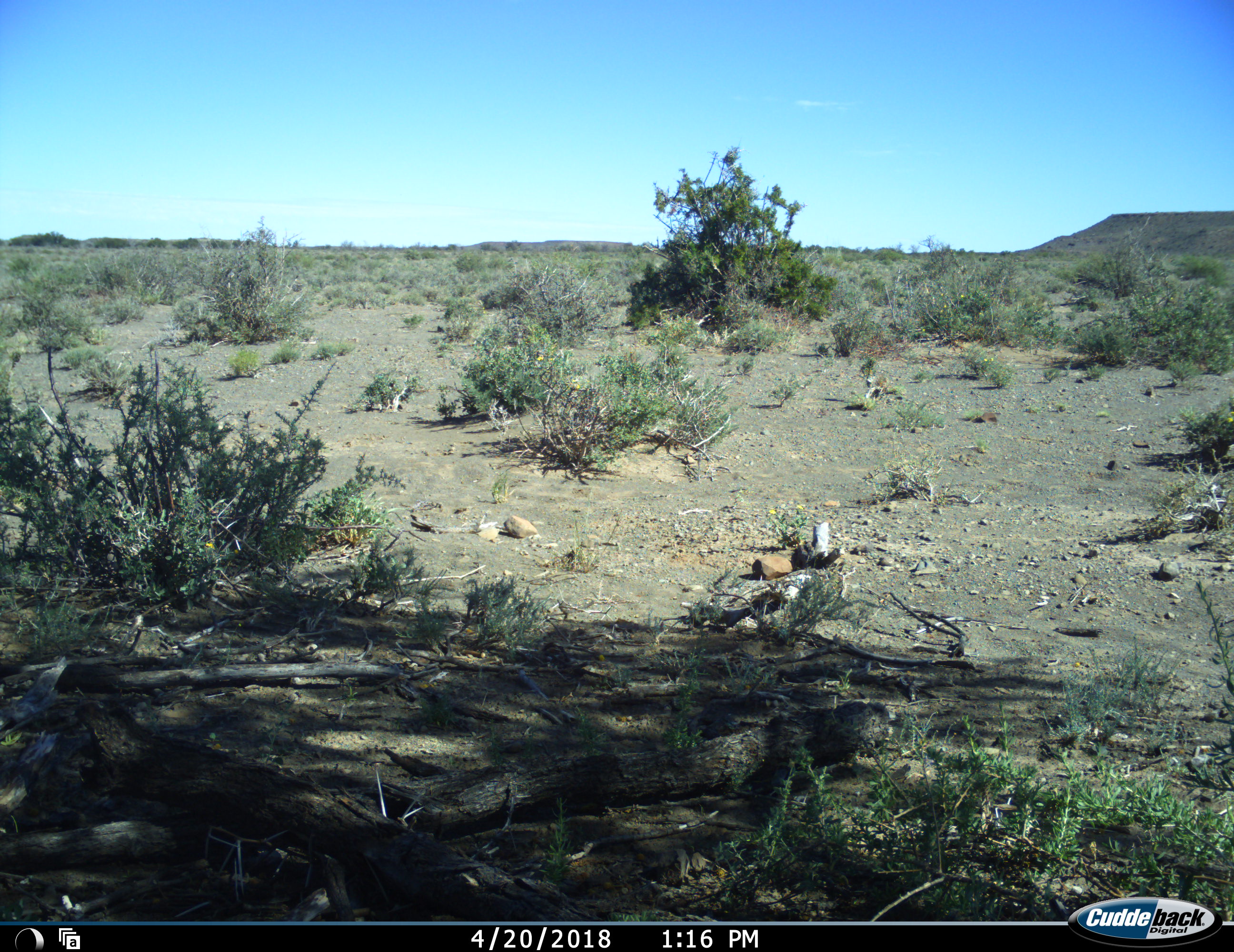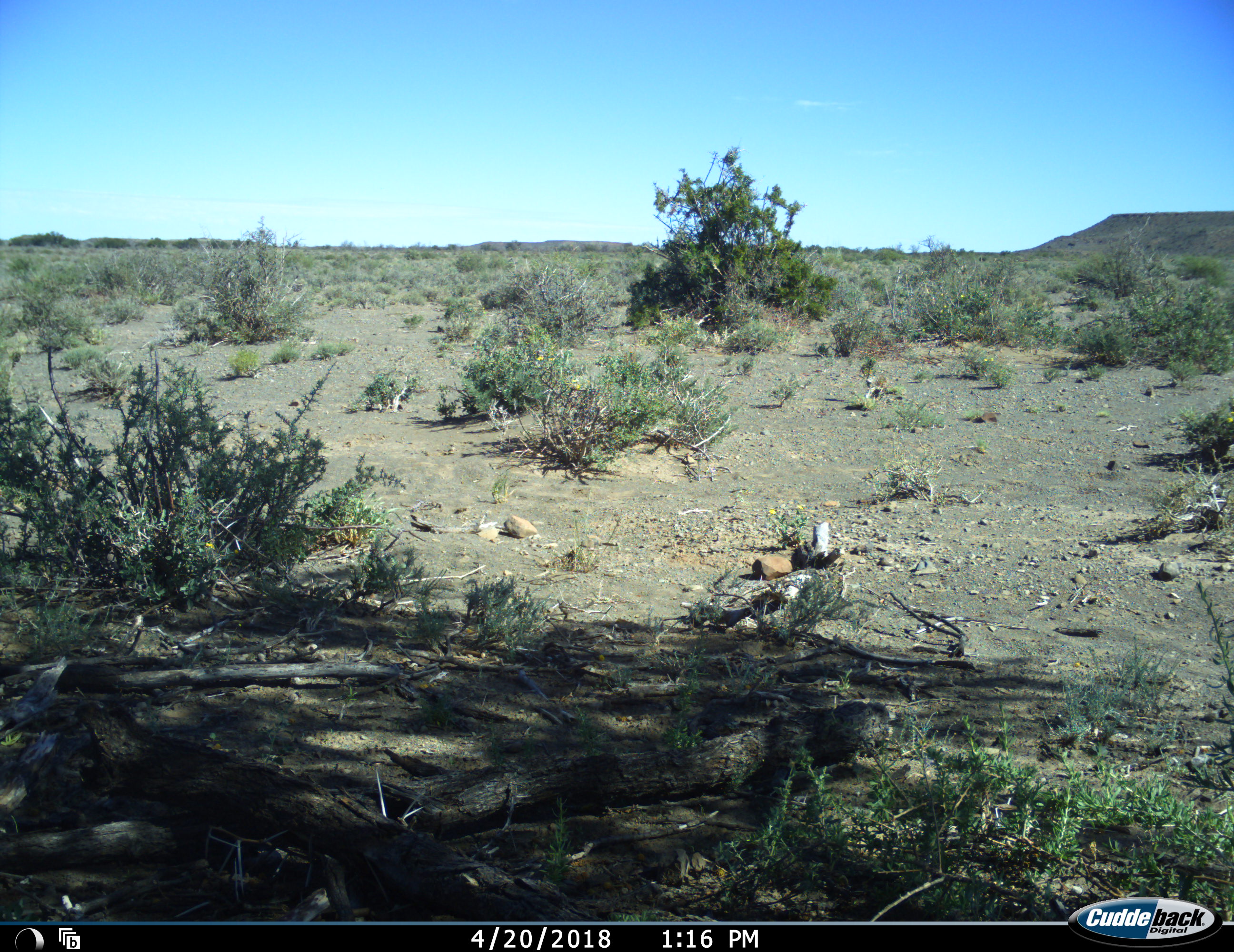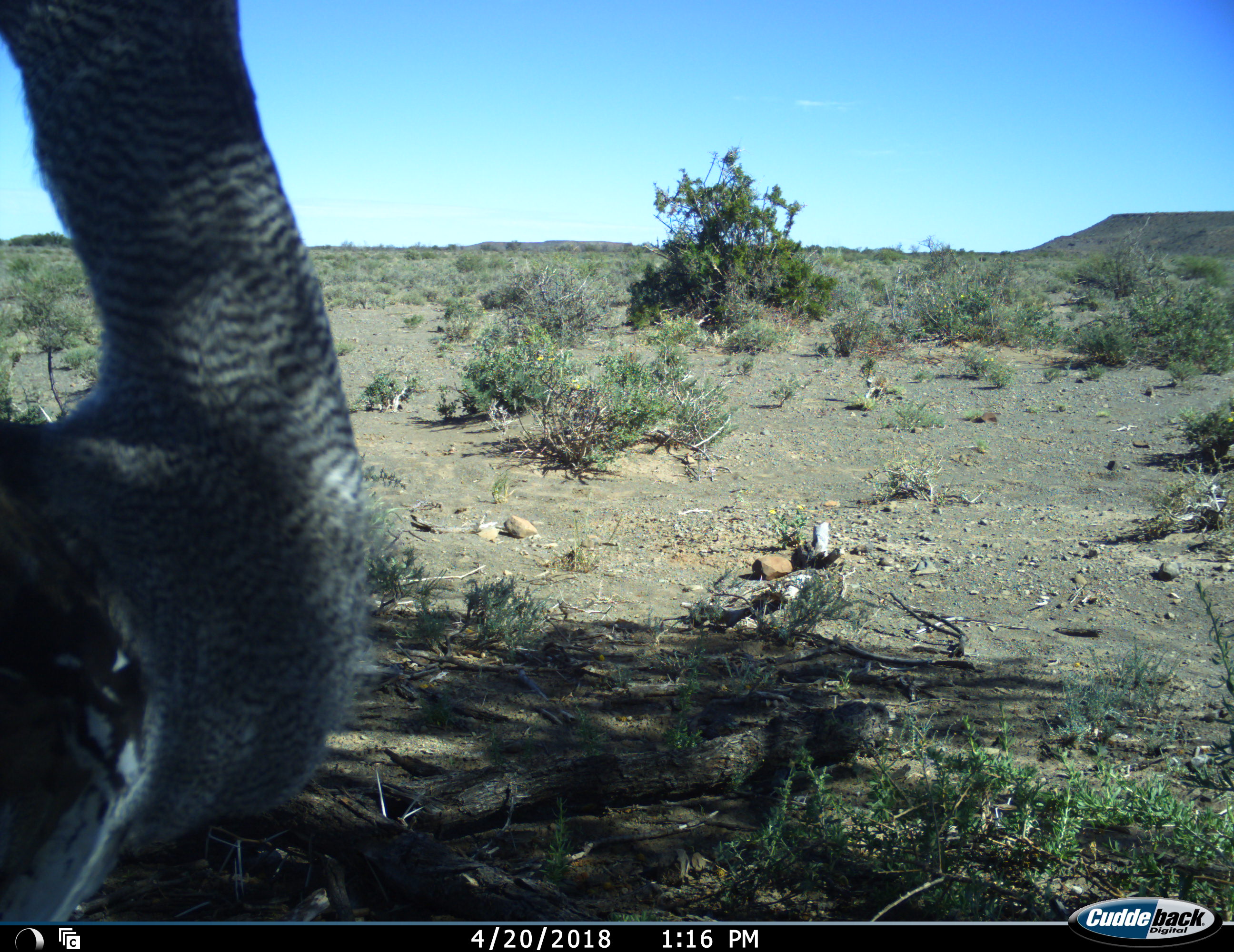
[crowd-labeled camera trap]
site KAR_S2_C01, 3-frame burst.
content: unidentified animal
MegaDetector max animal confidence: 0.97